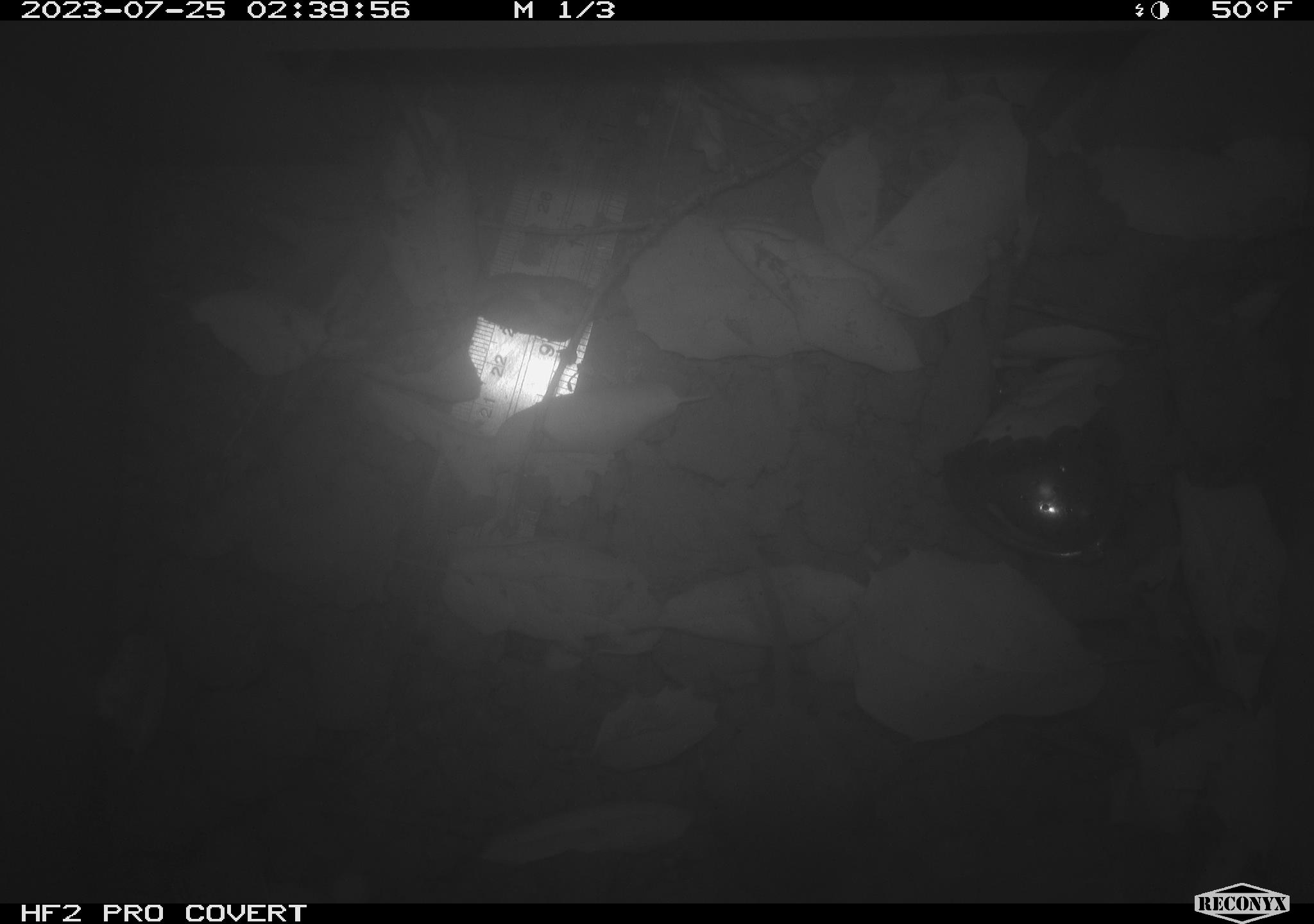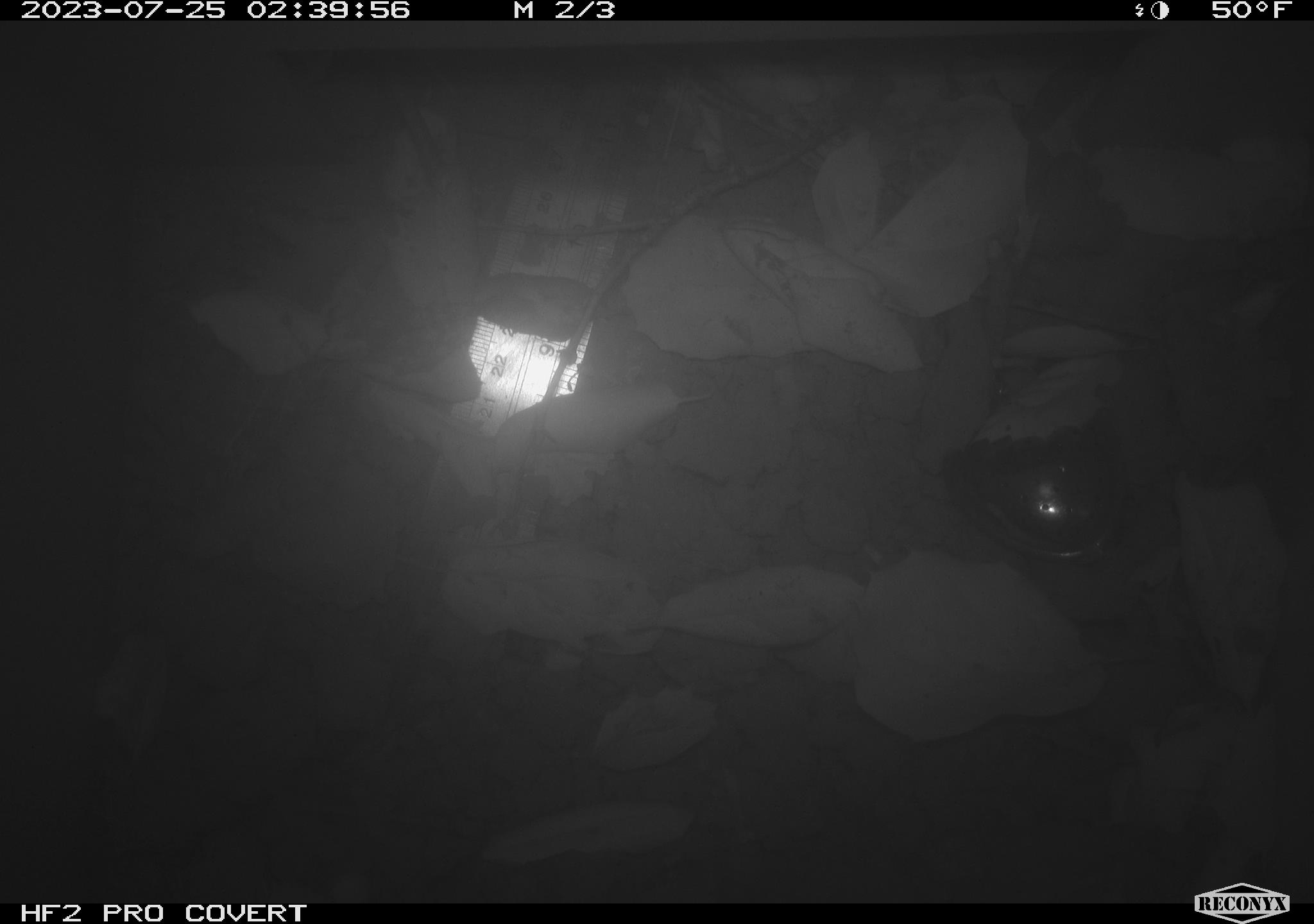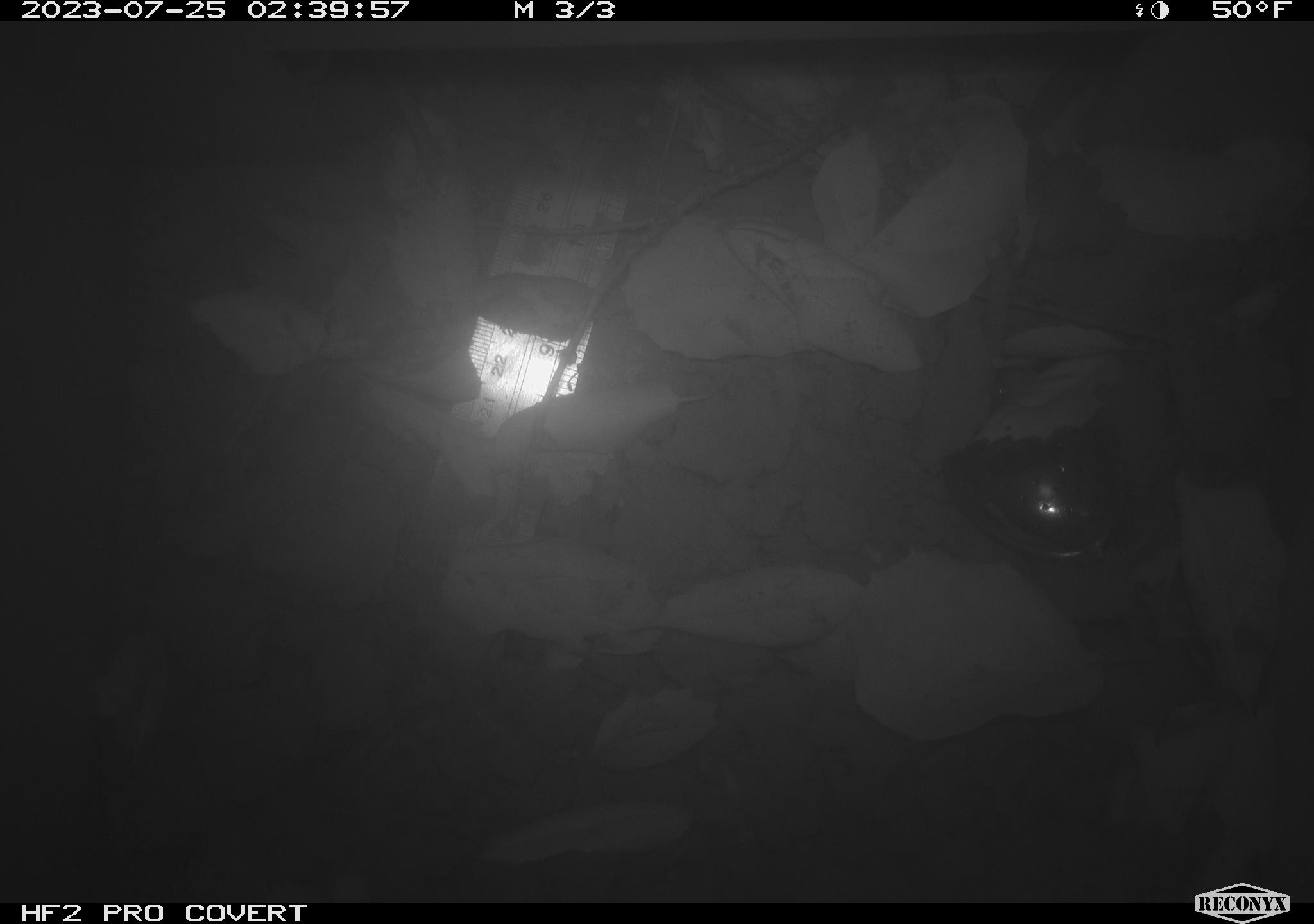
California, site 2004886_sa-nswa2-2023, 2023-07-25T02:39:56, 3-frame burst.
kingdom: Animalia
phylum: Chordata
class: Mammalia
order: Rodentia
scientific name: Rodentia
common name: mouse species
Mouse species (Rodentia).